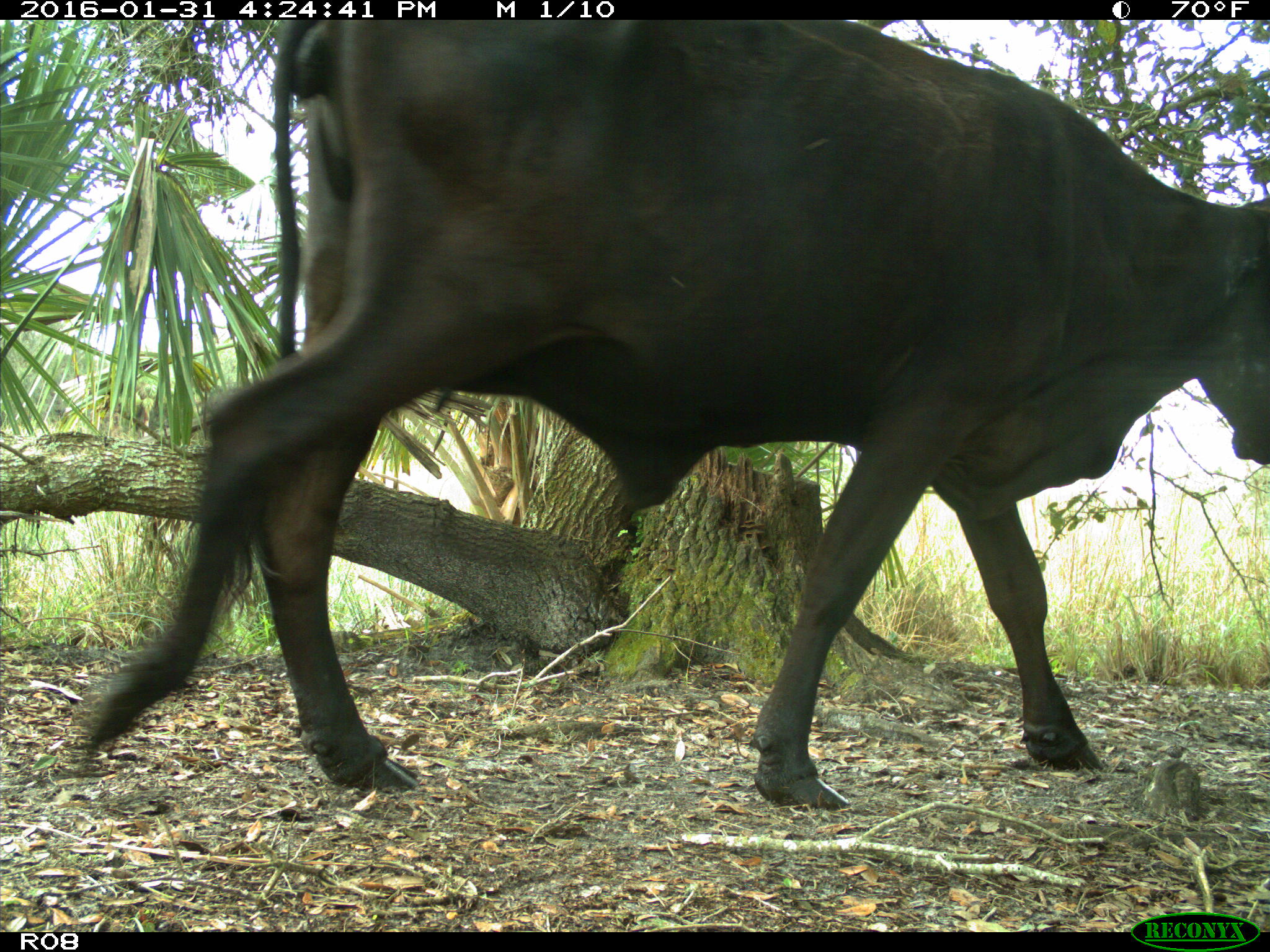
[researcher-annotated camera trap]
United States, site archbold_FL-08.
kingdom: Animalia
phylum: Chordata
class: Mammalia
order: Artiodactyla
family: Bovidae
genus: Bos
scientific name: Bos taurus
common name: domestic cow